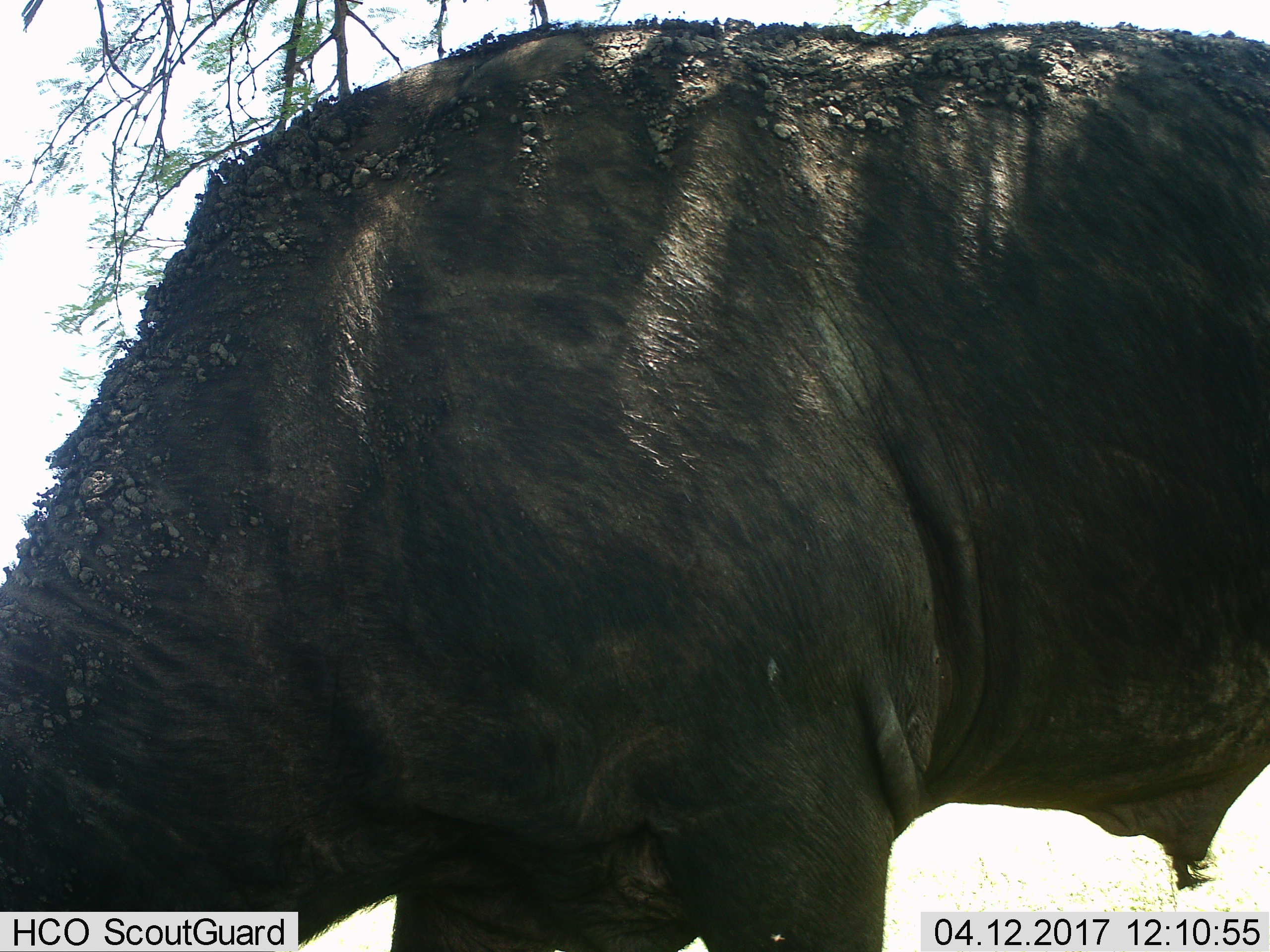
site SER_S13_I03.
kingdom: Animalia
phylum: Chordata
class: Mammalia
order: Artiodactyla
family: Bovidae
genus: Connochaetes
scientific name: Connochaetes taurinus taurinus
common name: blue wildebeest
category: wildebeestblue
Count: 1.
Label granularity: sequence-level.